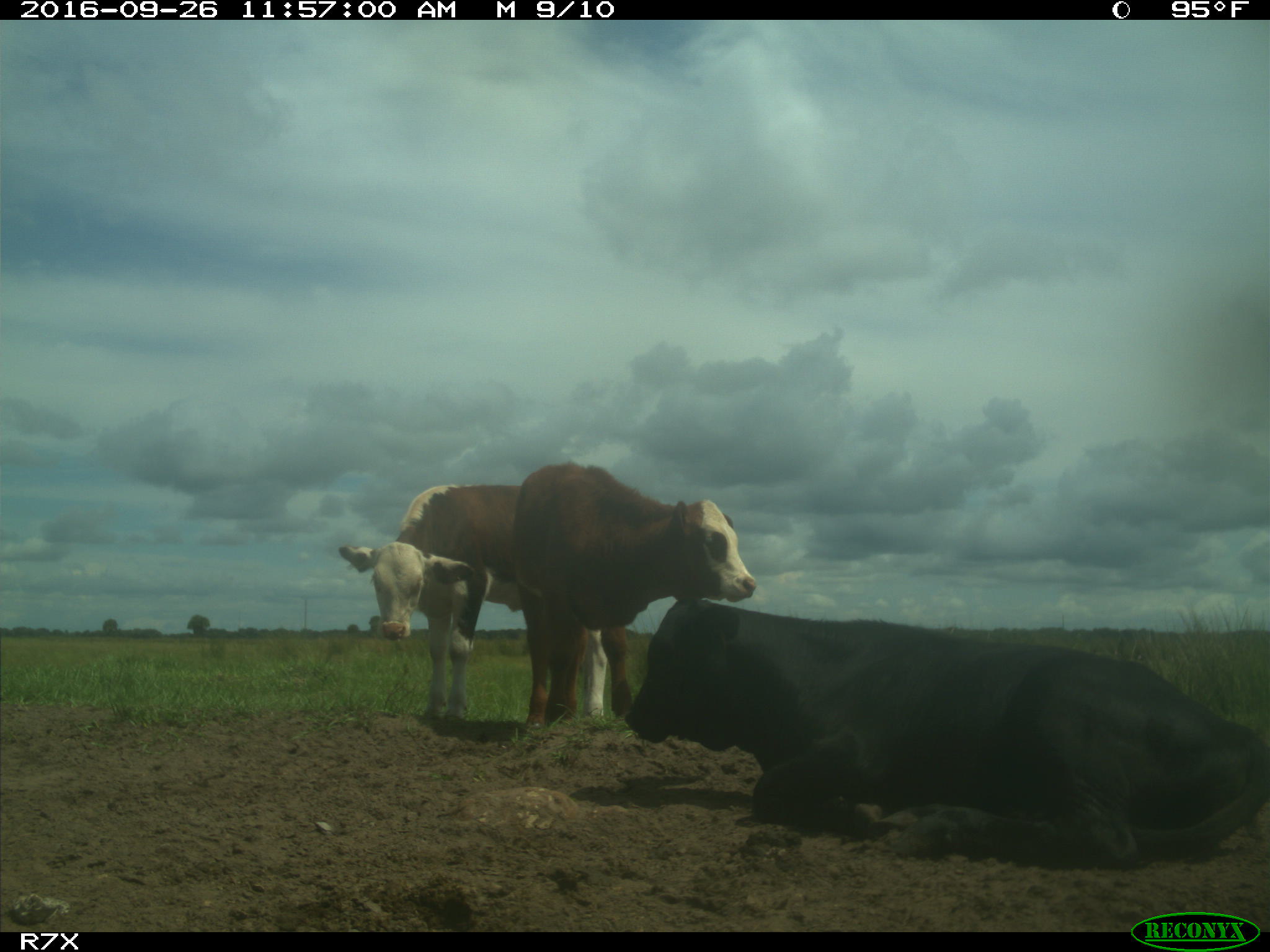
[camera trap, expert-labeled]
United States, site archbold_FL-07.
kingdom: Animalia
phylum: Chordata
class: Mammalia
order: Artiodactyla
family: Bovidae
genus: Bos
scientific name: Bos taurus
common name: domestic cow